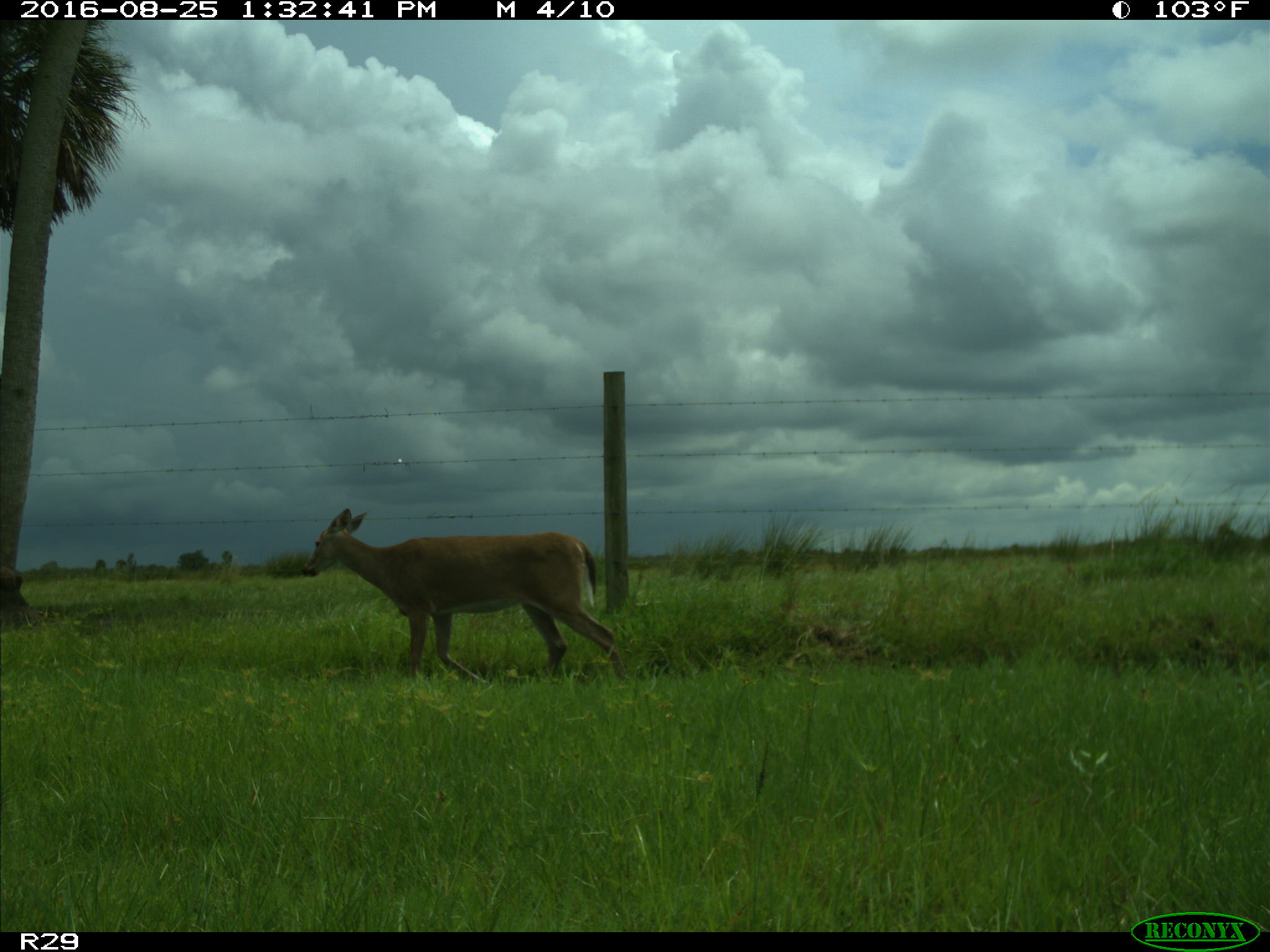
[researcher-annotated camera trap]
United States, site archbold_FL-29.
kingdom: Animalia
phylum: Chordata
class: Mammalia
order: Artiodactyla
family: Cervidae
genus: Odocoileus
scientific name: Odocoileus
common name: deer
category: unidentified deer